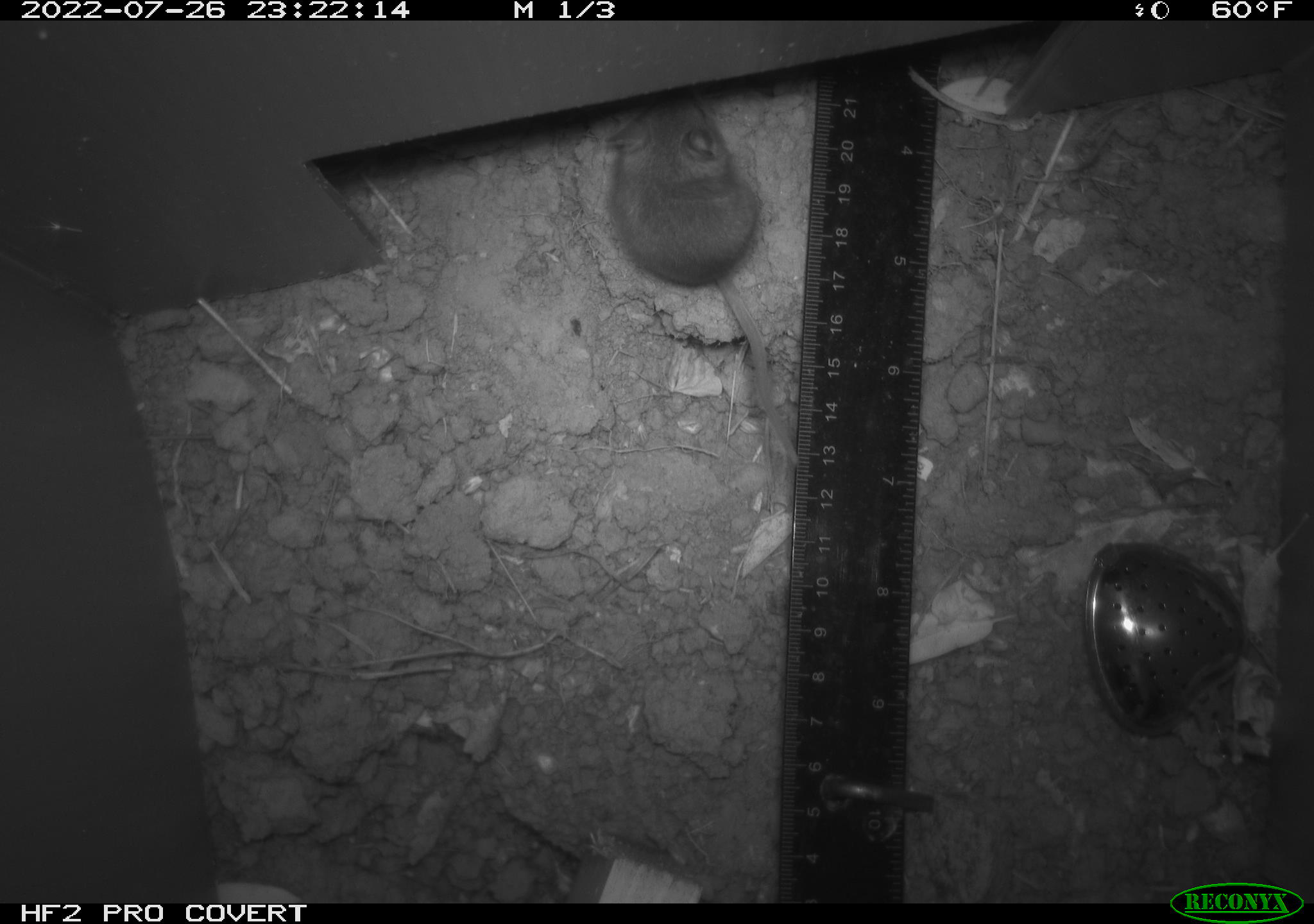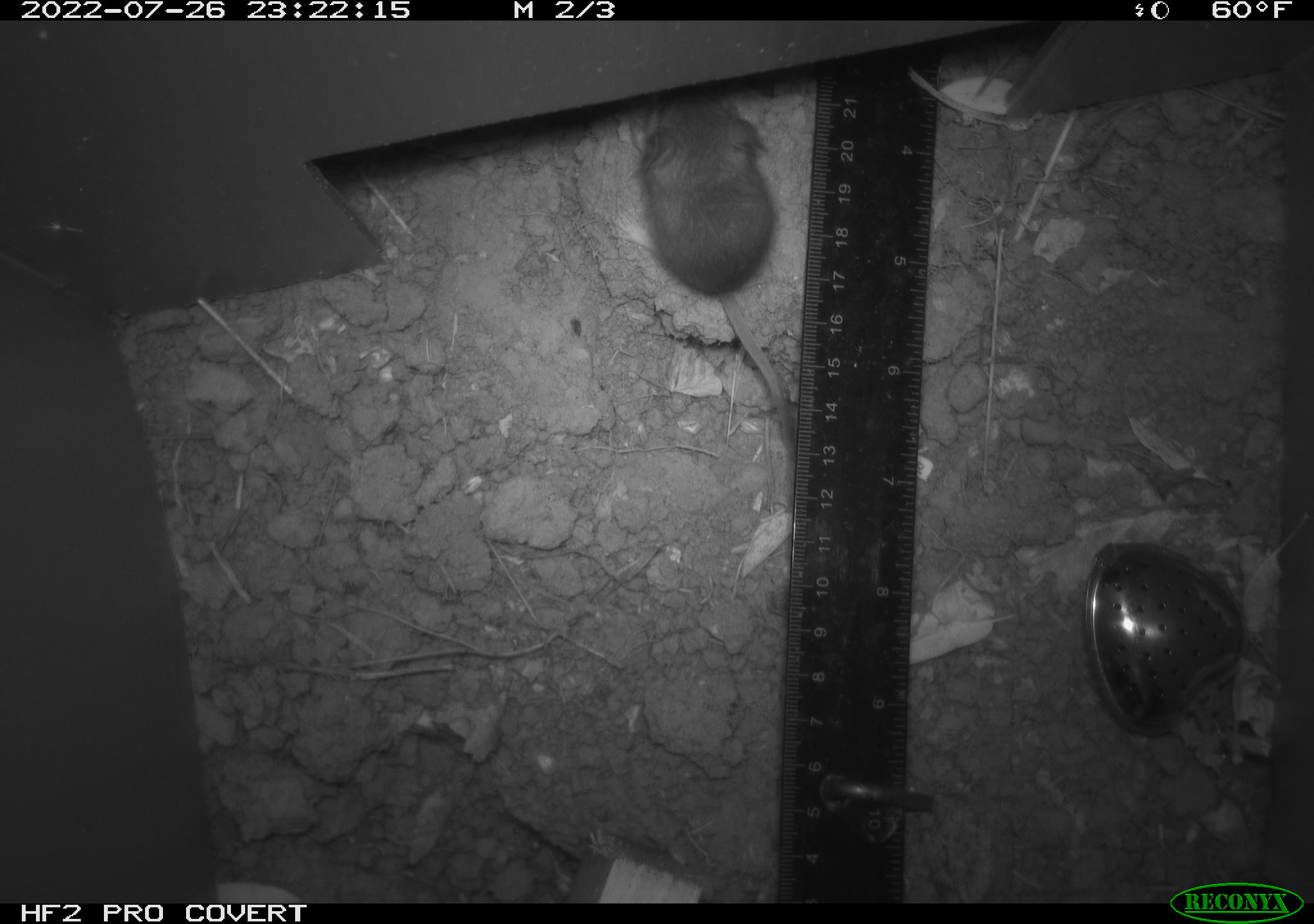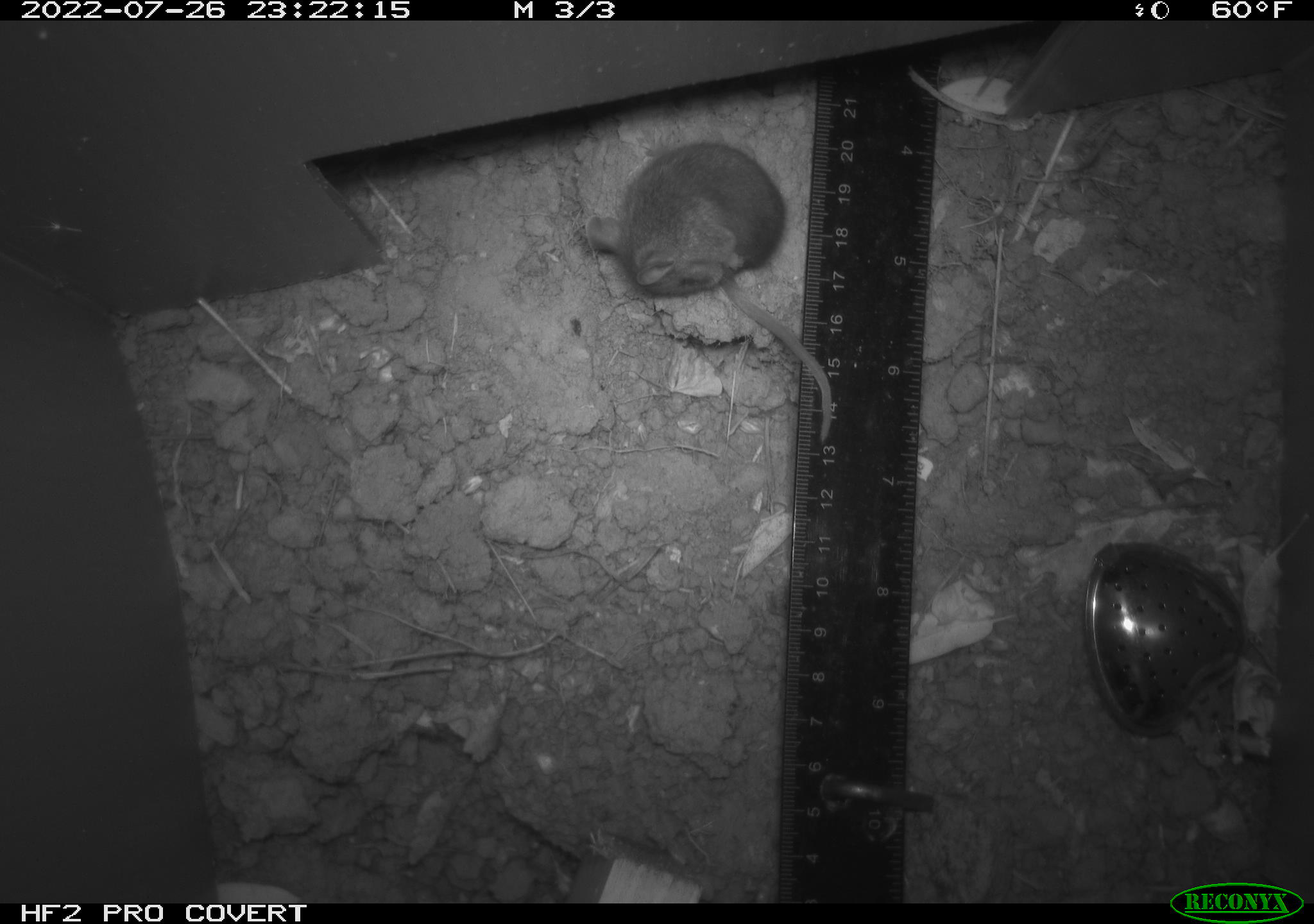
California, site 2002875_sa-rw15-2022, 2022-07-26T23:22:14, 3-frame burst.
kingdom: Animalia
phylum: Chordata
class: Mammalia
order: Rodentia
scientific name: Rodentia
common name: mouse species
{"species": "mouse species (Rodentia)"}